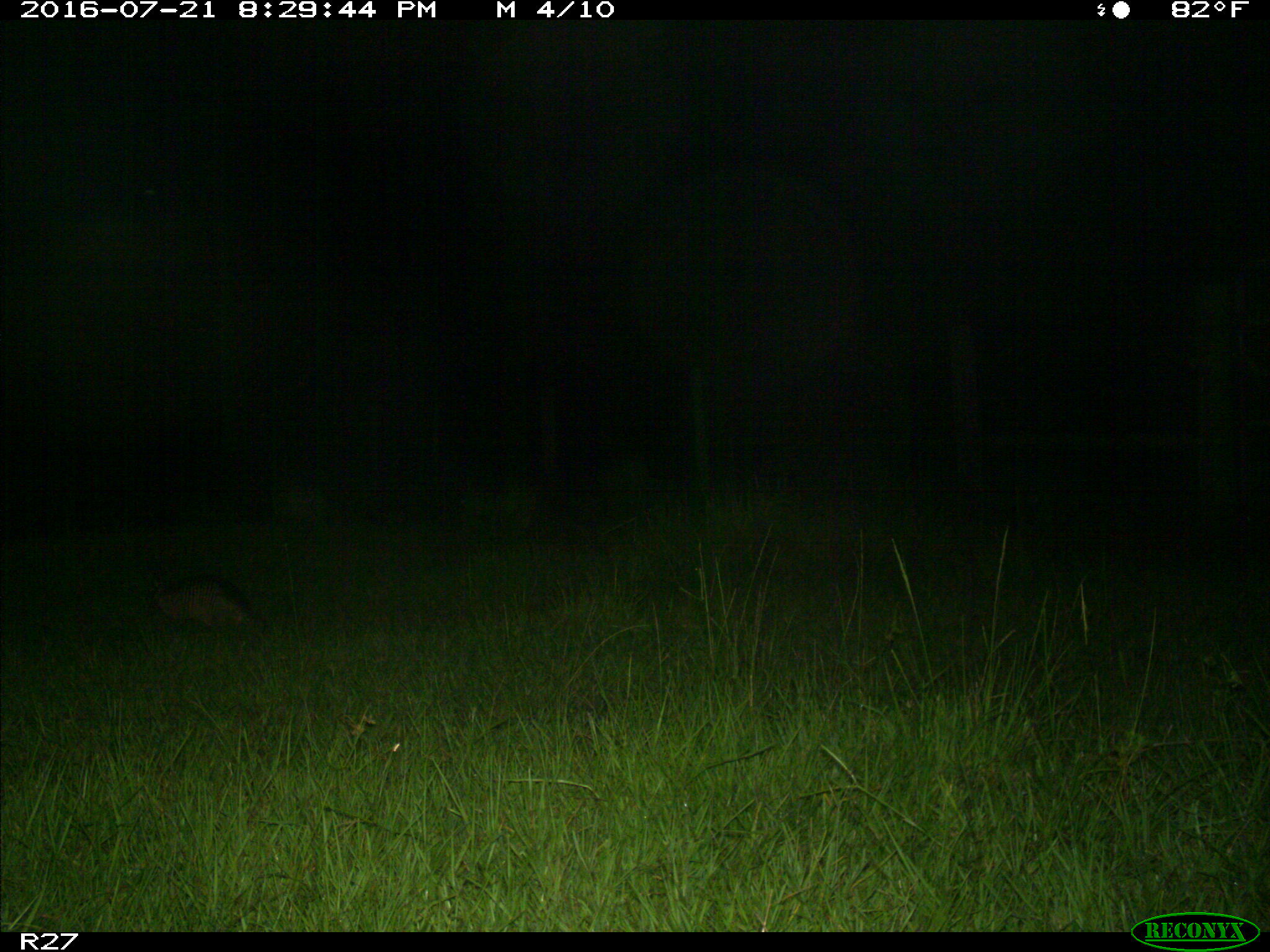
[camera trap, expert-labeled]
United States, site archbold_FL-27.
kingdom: Animalia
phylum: Chordata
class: Mammalia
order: Cingulata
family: Dasypodidae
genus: Dasypus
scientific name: Dasypus novemcinctus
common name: nine-banded armadillo